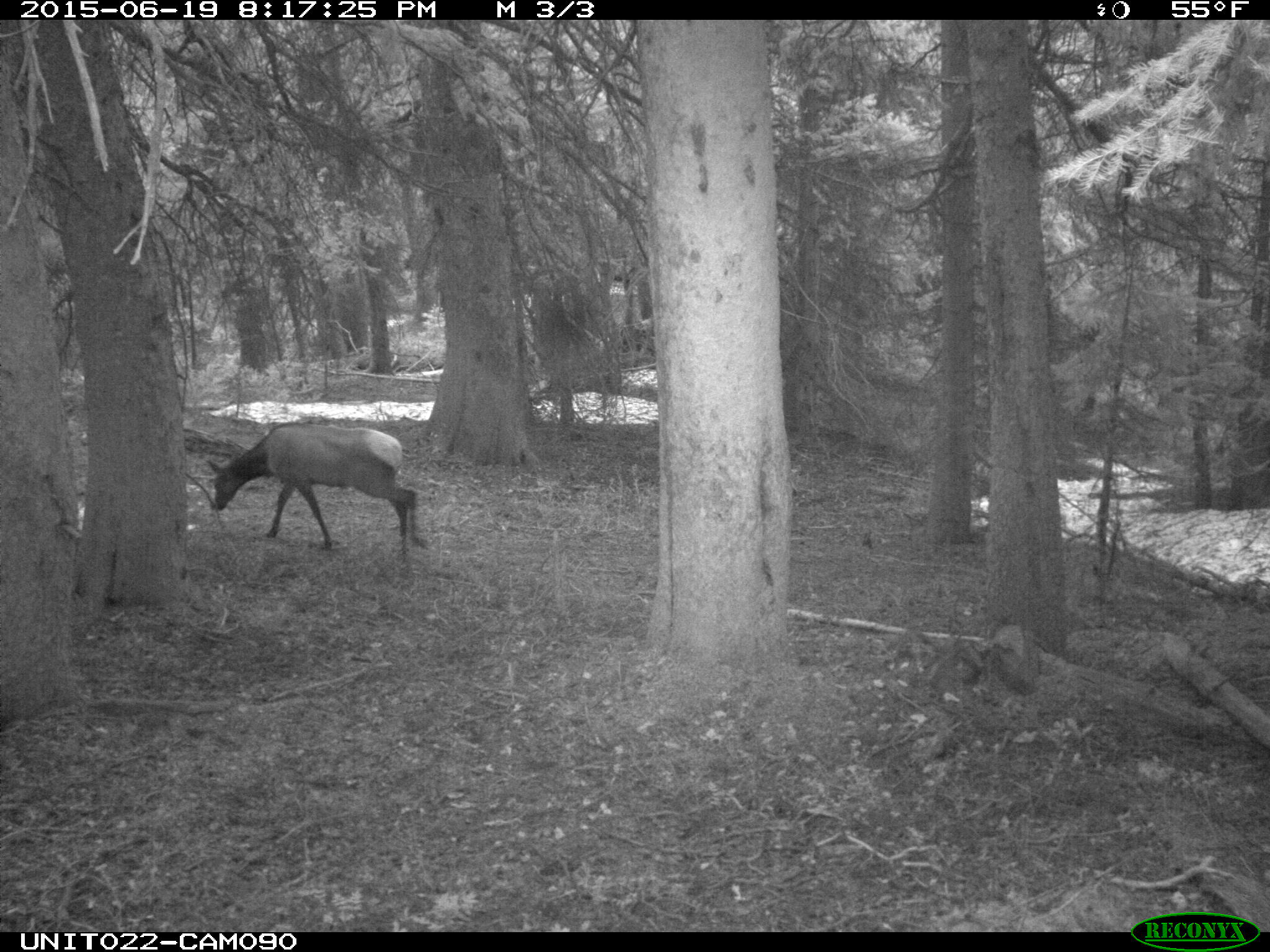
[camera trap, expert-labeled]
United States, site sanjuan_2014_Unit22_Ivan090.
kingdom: Animalia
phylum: Chordata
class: Mammalia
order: Artiodactyla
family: Cervidae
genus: Cervus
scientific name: Cervus elaphus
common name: red deer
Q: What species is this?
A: Cervus elaphus (red deer).